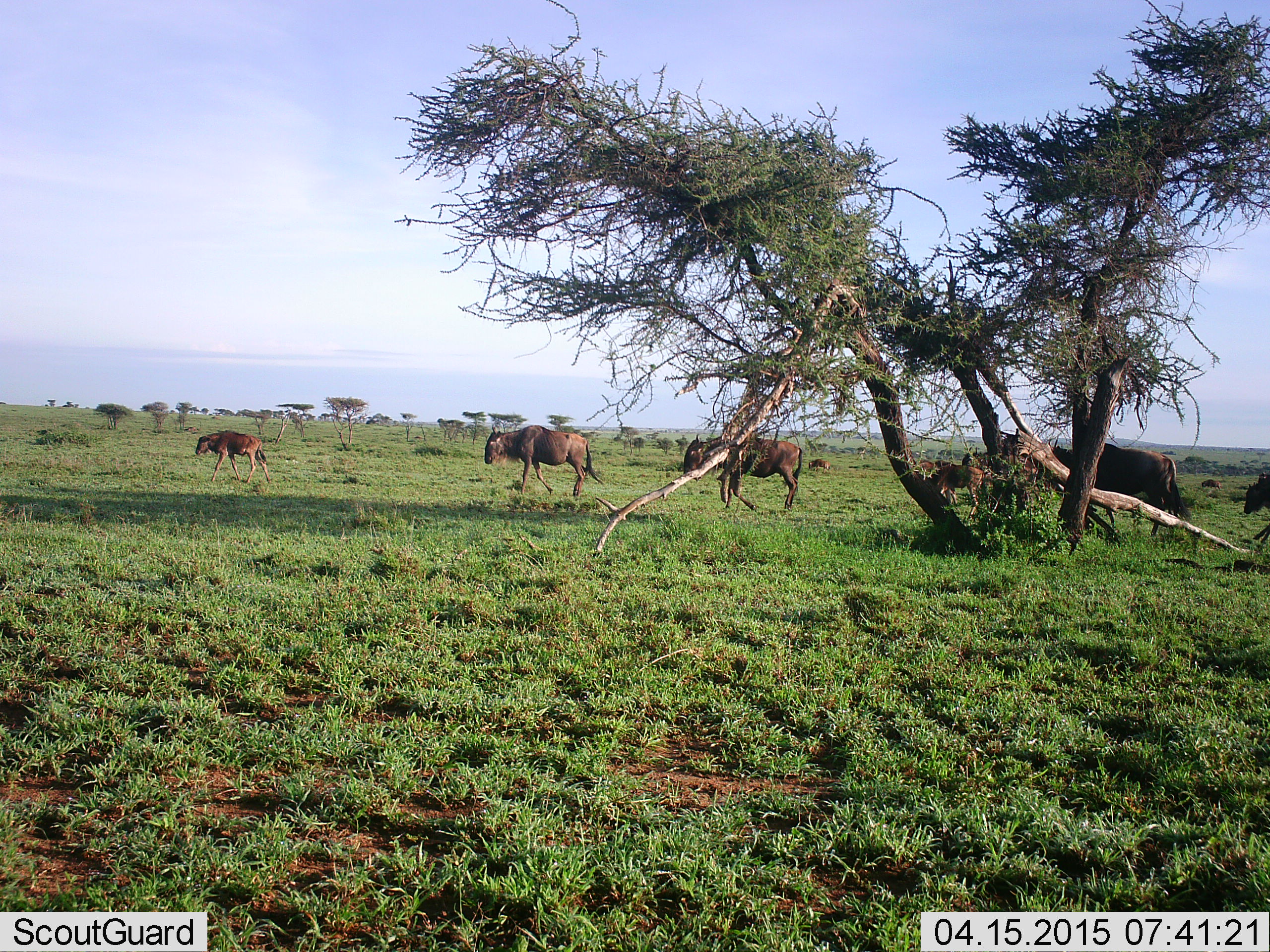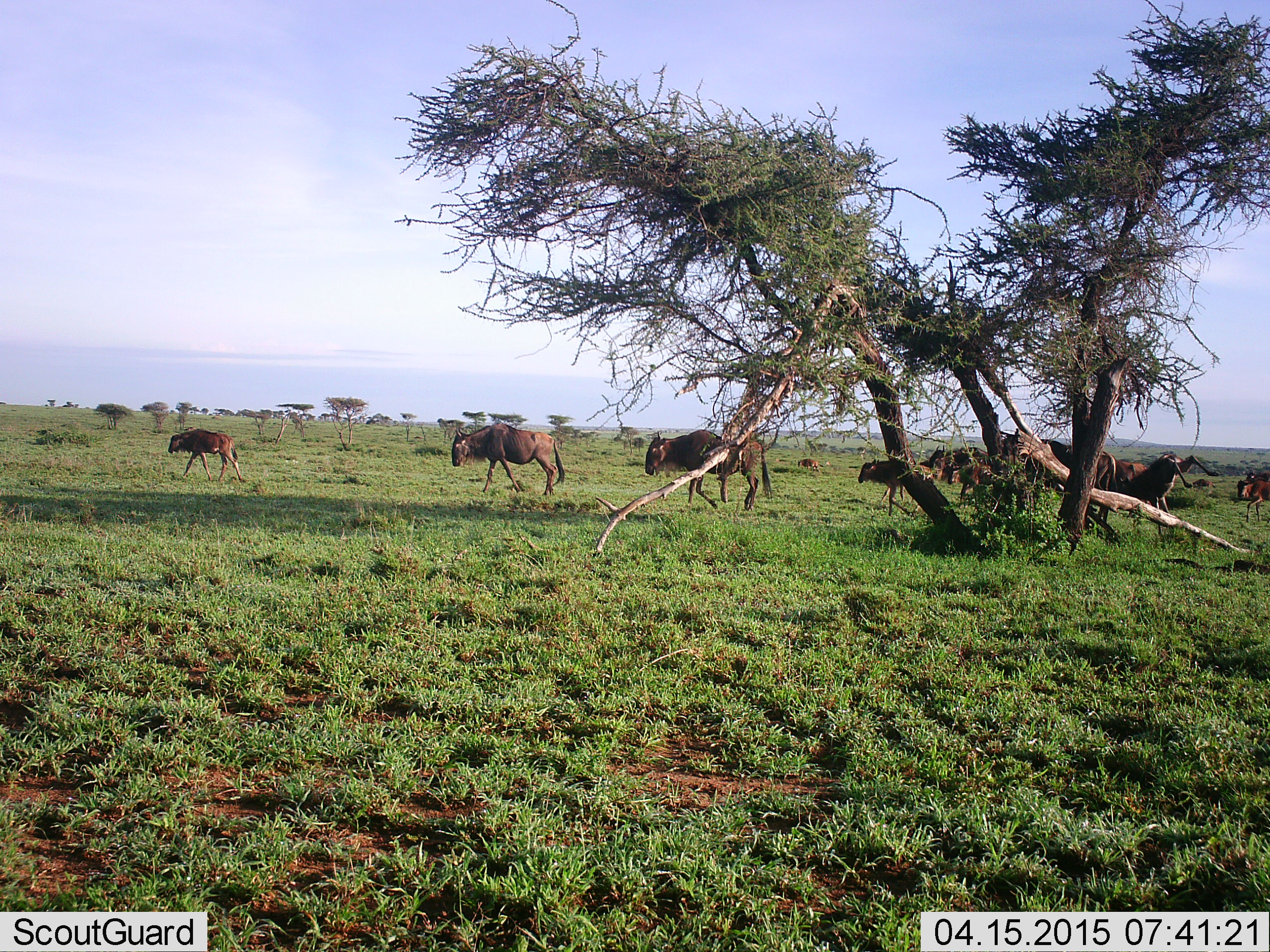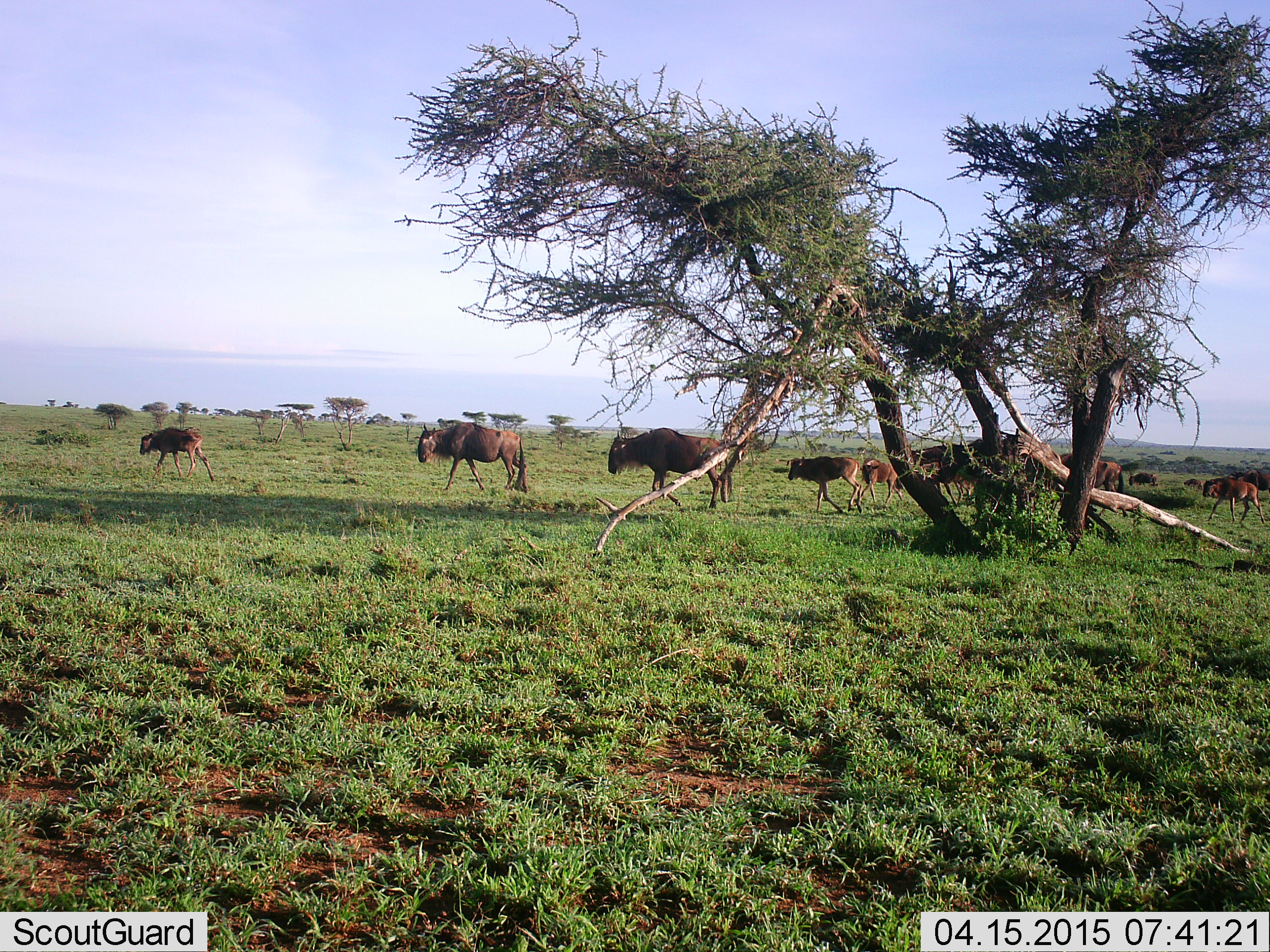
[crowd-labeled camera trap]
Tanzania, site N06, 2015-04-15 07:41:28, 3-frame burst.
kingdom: Animalia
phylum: Chordata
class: Mammalia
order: Artiodactyla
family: Bovidae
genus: Connochaetes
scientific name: Connochaetes taurinus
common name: blue wildebeest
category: wildebeest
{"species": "wildebeest (blue wildebeest) (Connochaetes taurinus)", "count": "10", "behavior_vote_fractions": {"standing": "10%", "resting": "0%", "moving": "100%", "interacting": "0%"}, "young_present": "70%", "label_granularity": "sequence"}